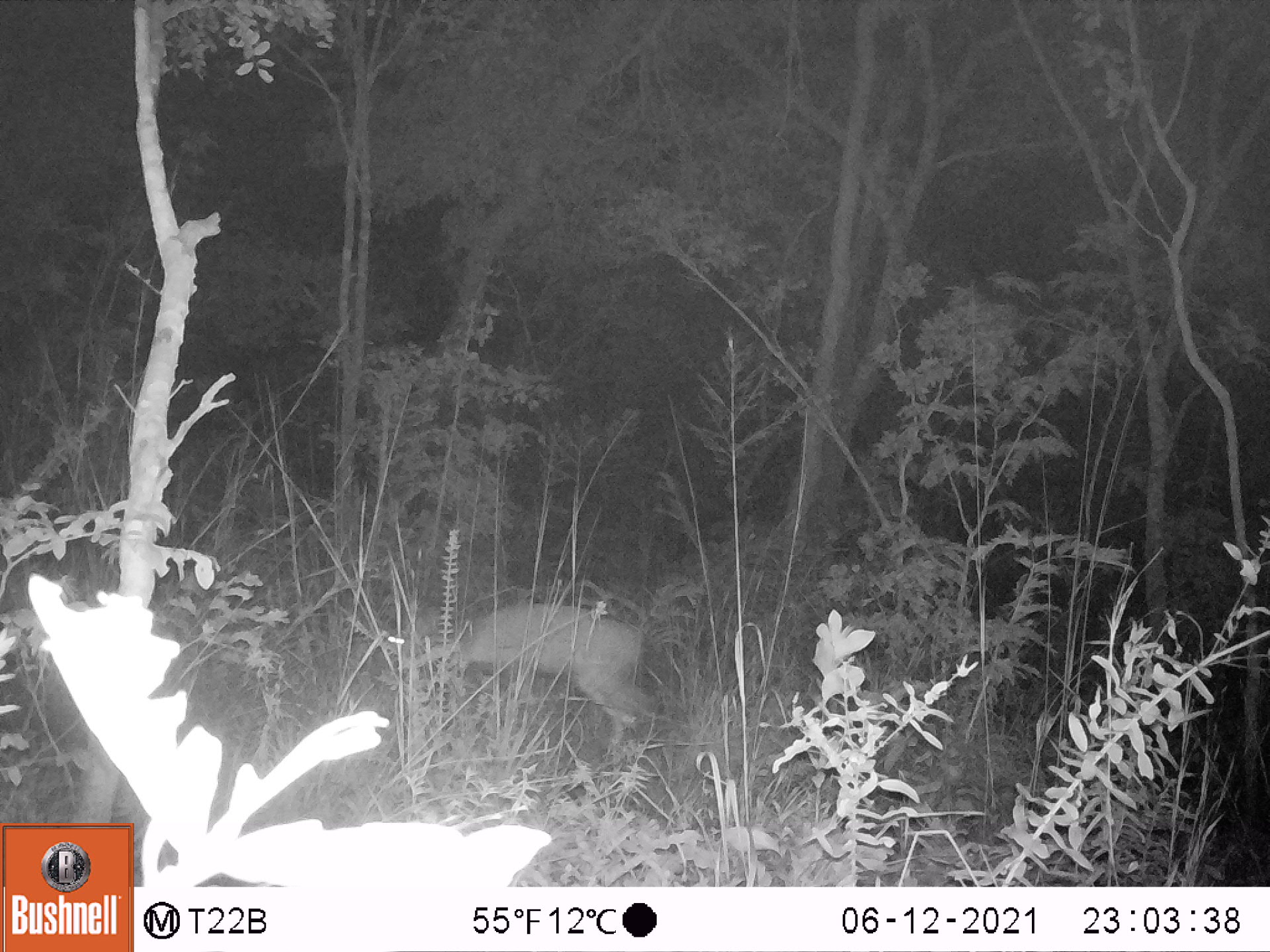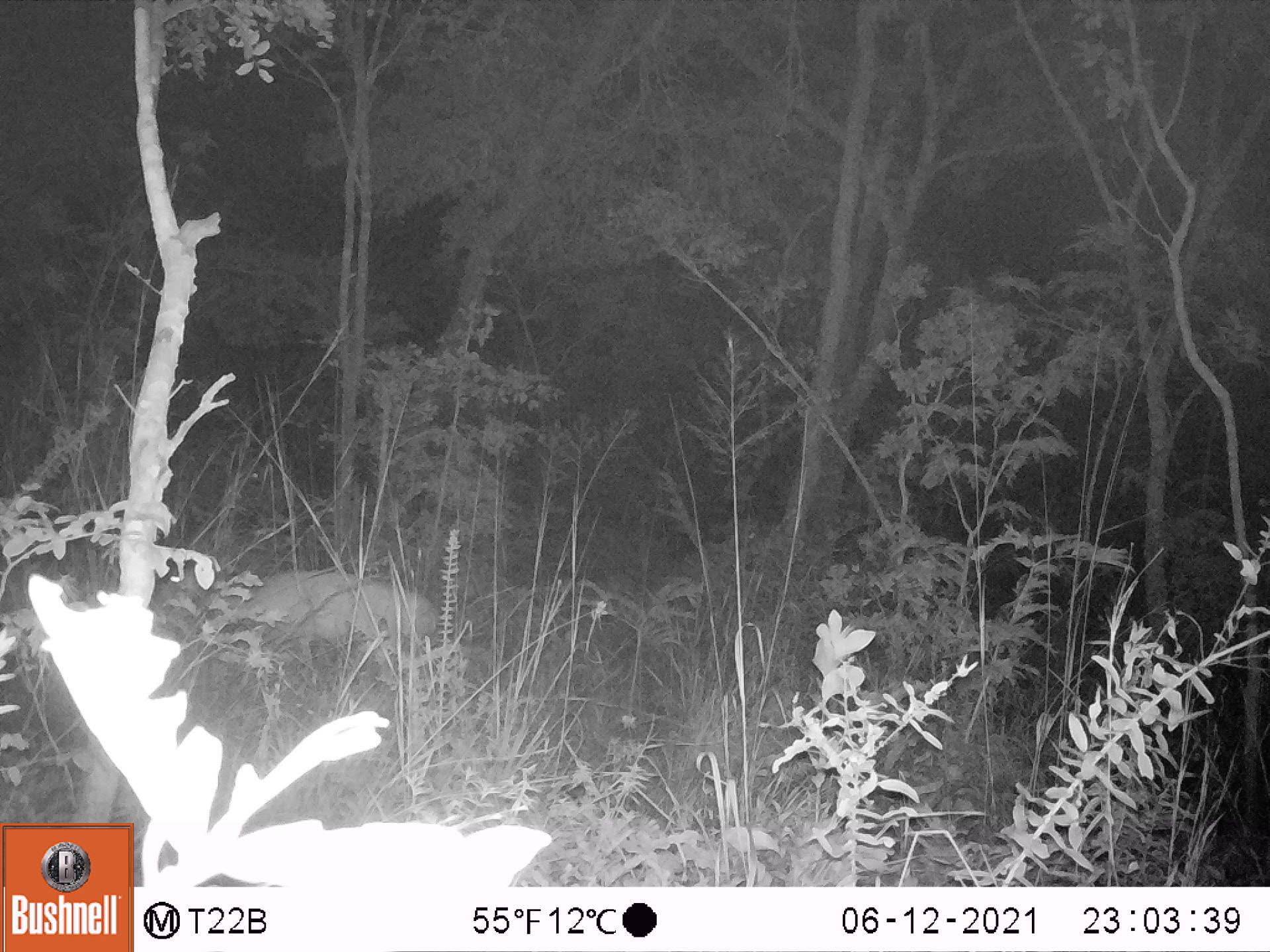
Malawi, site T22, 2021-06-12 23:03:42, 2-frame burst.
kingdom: Animalia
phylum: Chordata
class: Mammalia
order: Artiodactyla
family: Bovidae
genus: Sylvicapra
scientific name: Sylvicapra grimmia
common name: common duiker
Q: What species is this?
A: Common duiker (Sylvicapra grimmia).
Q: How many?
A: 1.